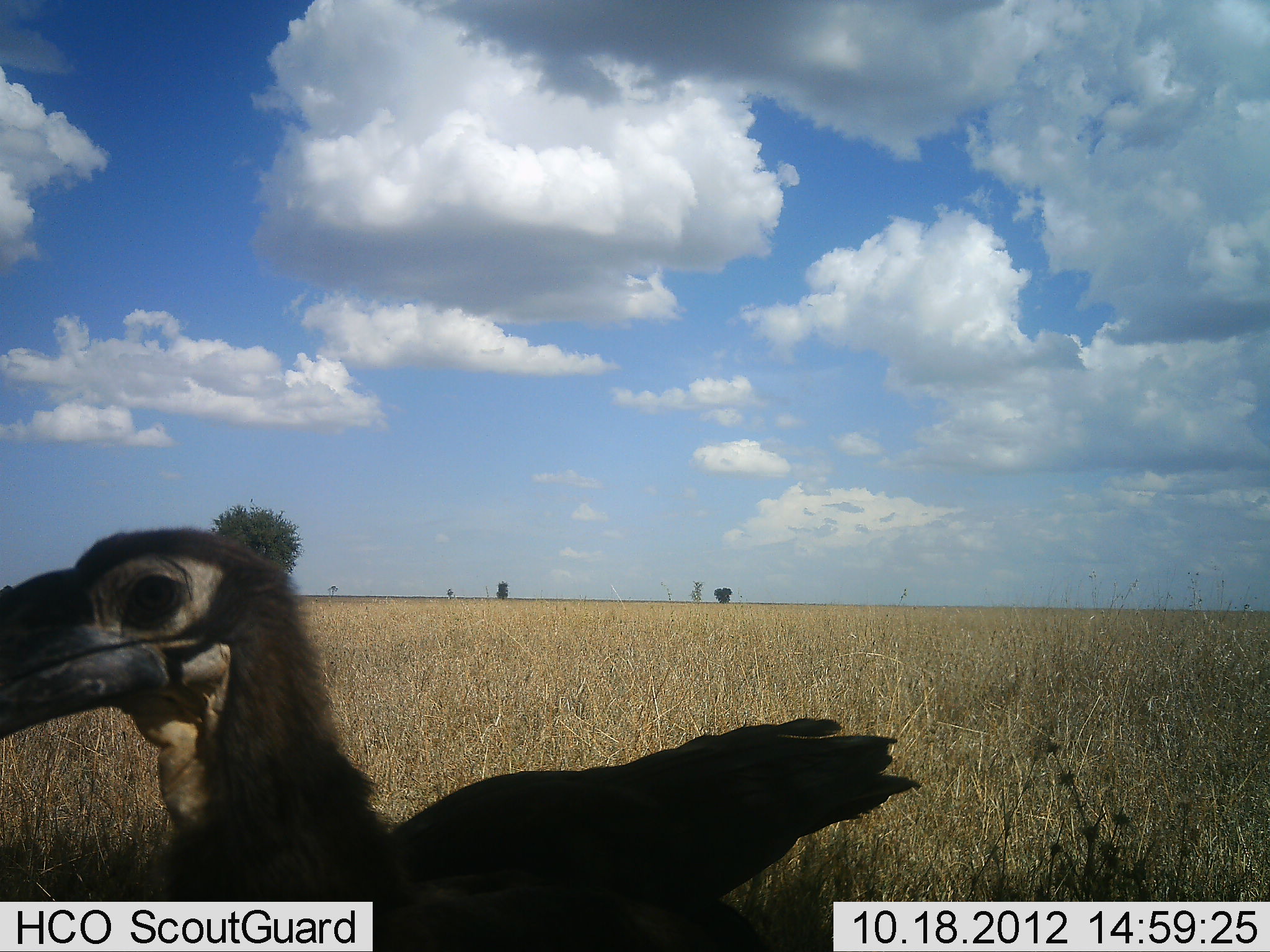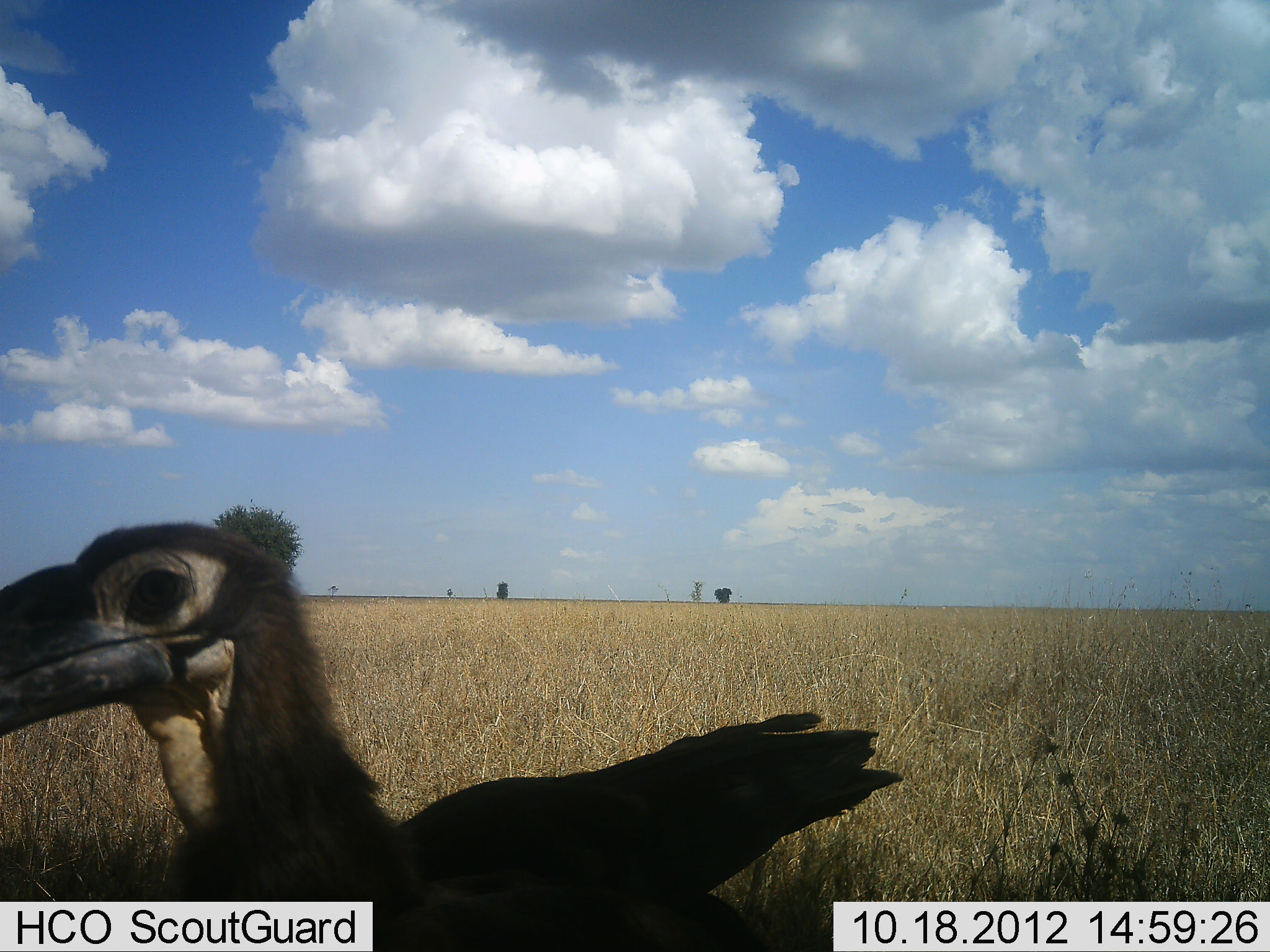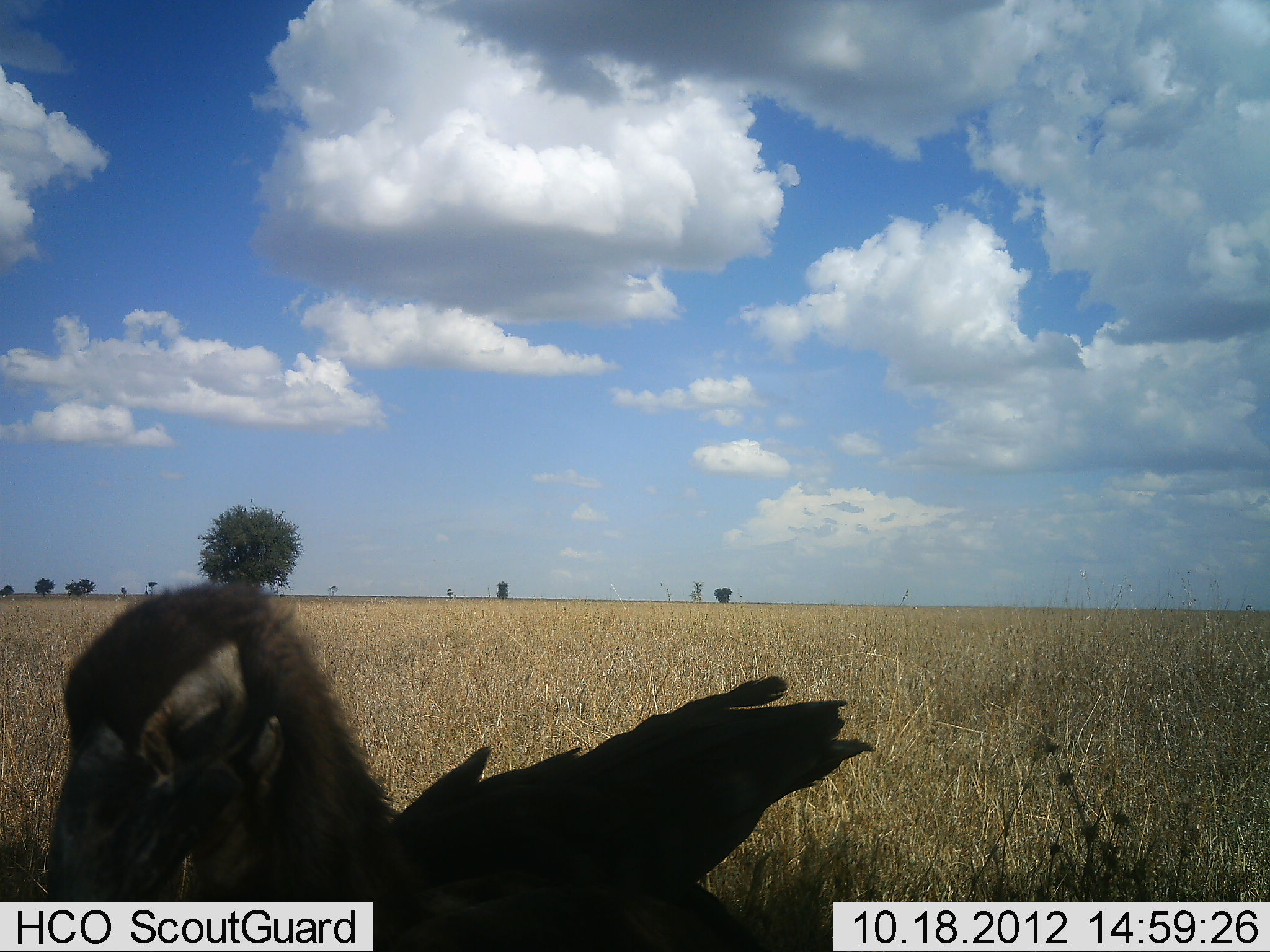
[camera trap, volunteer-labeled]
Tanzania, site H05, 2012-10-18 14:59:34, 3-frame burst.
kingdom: Animalia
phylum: Chordata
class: Aves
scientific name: Aves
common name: bird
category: otherbird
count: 1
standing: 100%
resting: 0%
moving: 20%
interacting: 0%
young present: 0%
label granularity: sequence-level